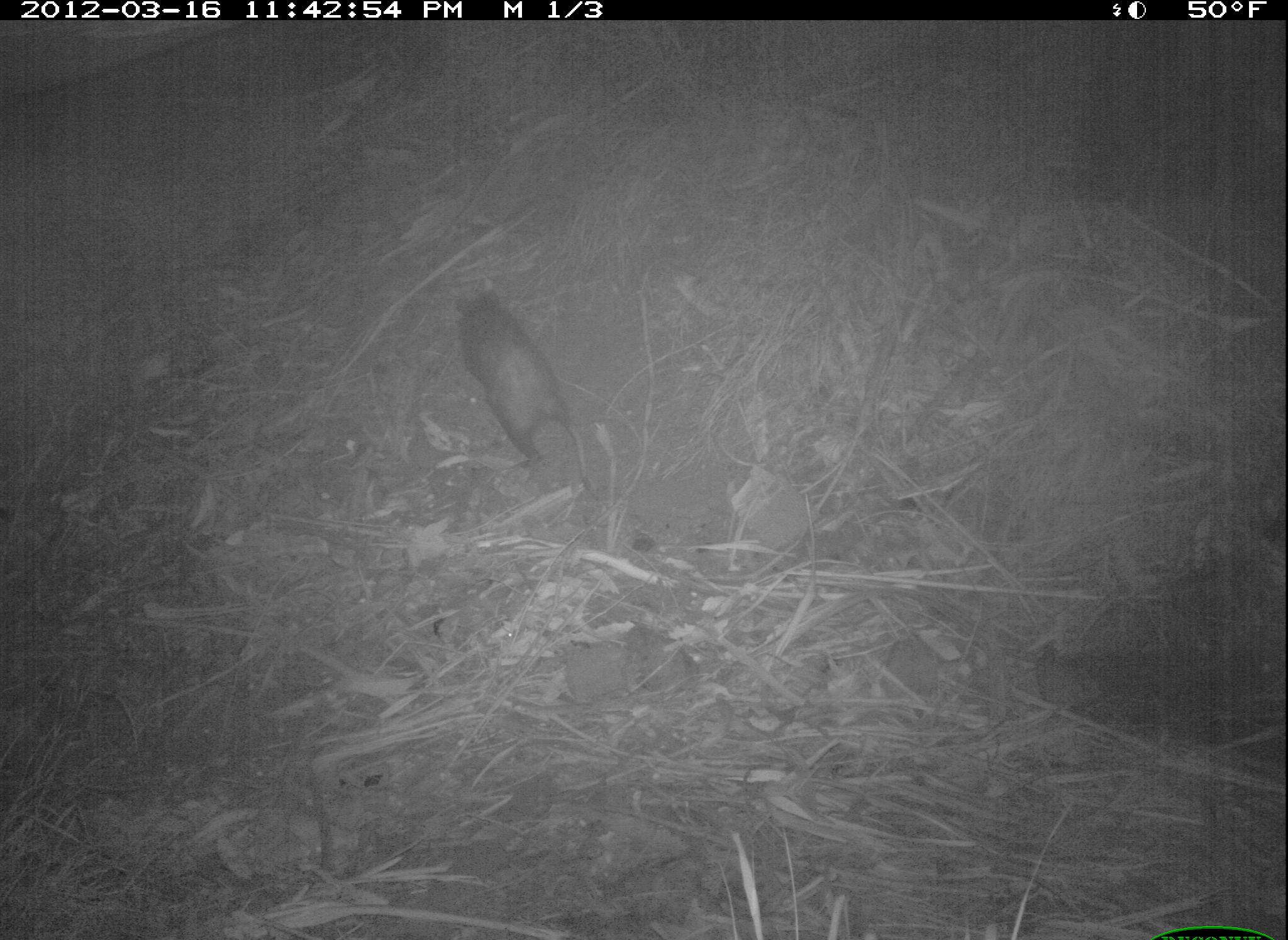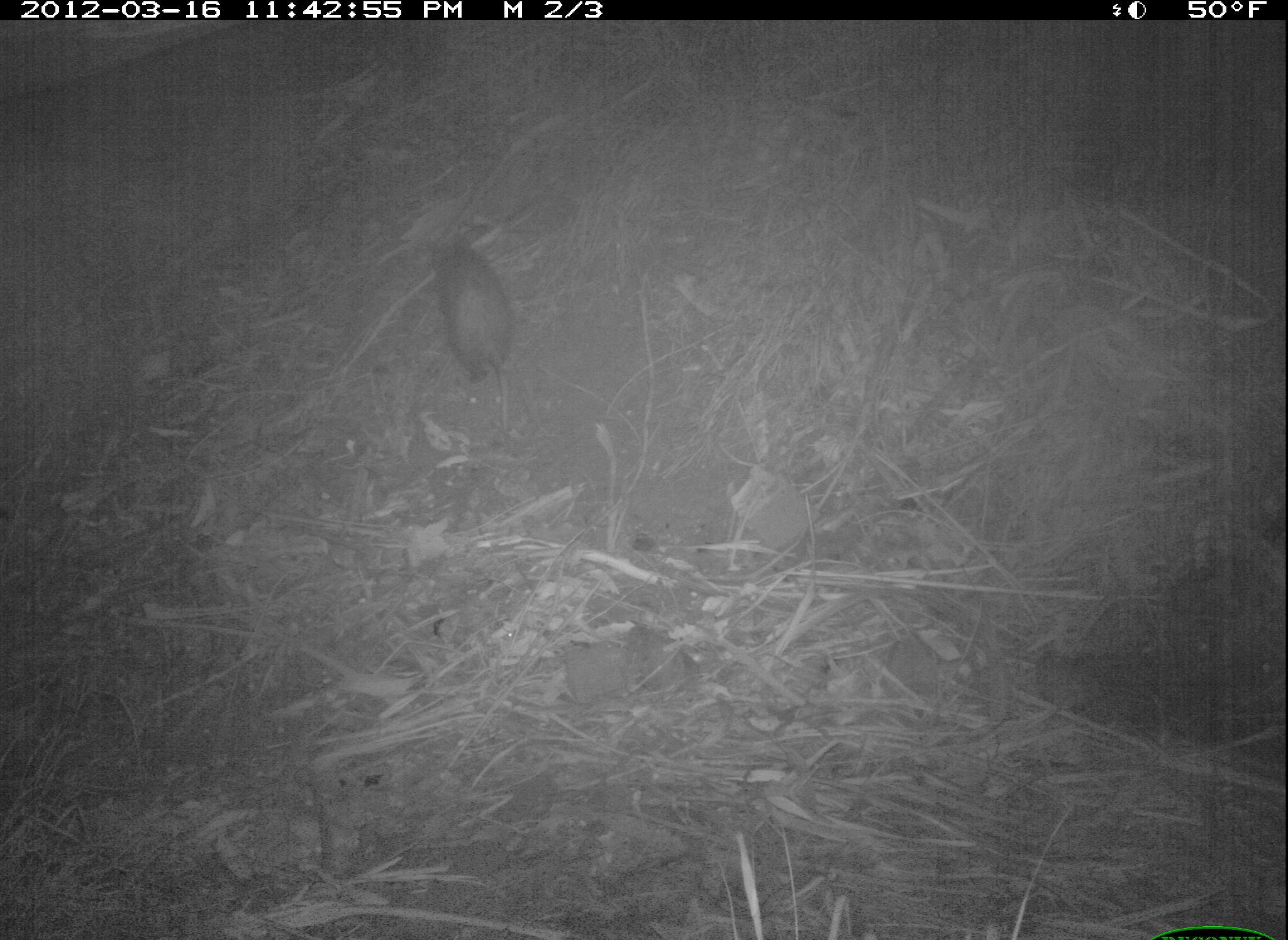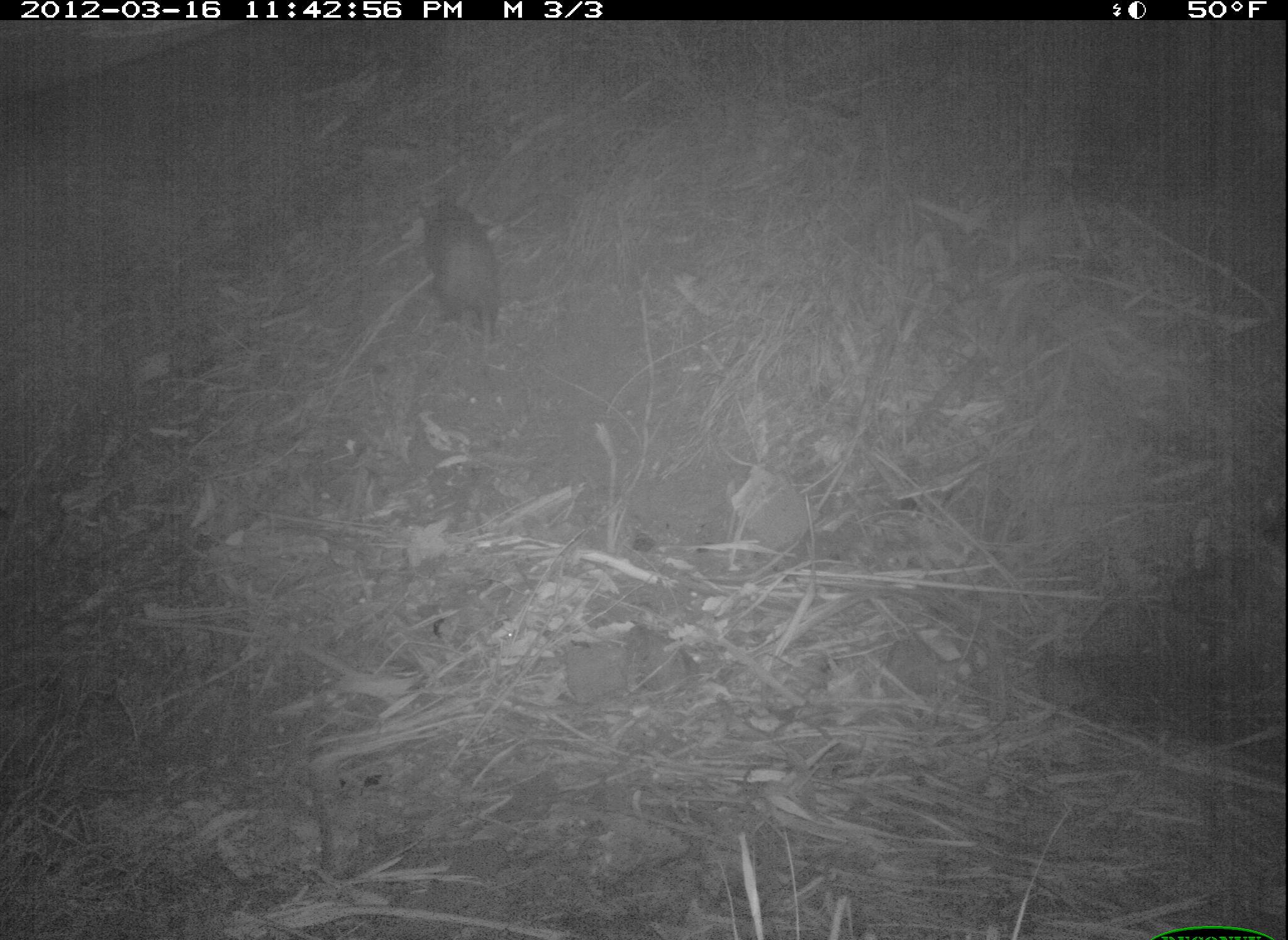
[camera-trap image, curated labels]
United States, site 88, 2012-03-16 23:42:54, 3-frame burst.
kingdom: Animalia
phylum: Chordata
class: Mammalia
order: Didelphimorphia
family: Didelphidae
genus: Didelphis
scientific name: Didelphis virginiana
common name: virginia opossum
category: opossum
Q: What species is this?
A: Opossum (virginia opossum) (Didelphis virginiana).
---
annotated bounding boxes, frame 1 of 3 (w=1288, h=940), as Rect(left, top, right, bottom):
opossum: Rect(421, 286, 624, 513)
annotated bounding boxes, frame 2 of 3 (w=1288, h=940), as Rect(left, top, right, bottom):
opossum: Rect(400, 205, 547, 403)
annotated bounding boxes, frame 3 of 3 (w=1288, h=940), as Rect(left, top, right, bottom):
opossum: Rect(405, 175, 541, 368)